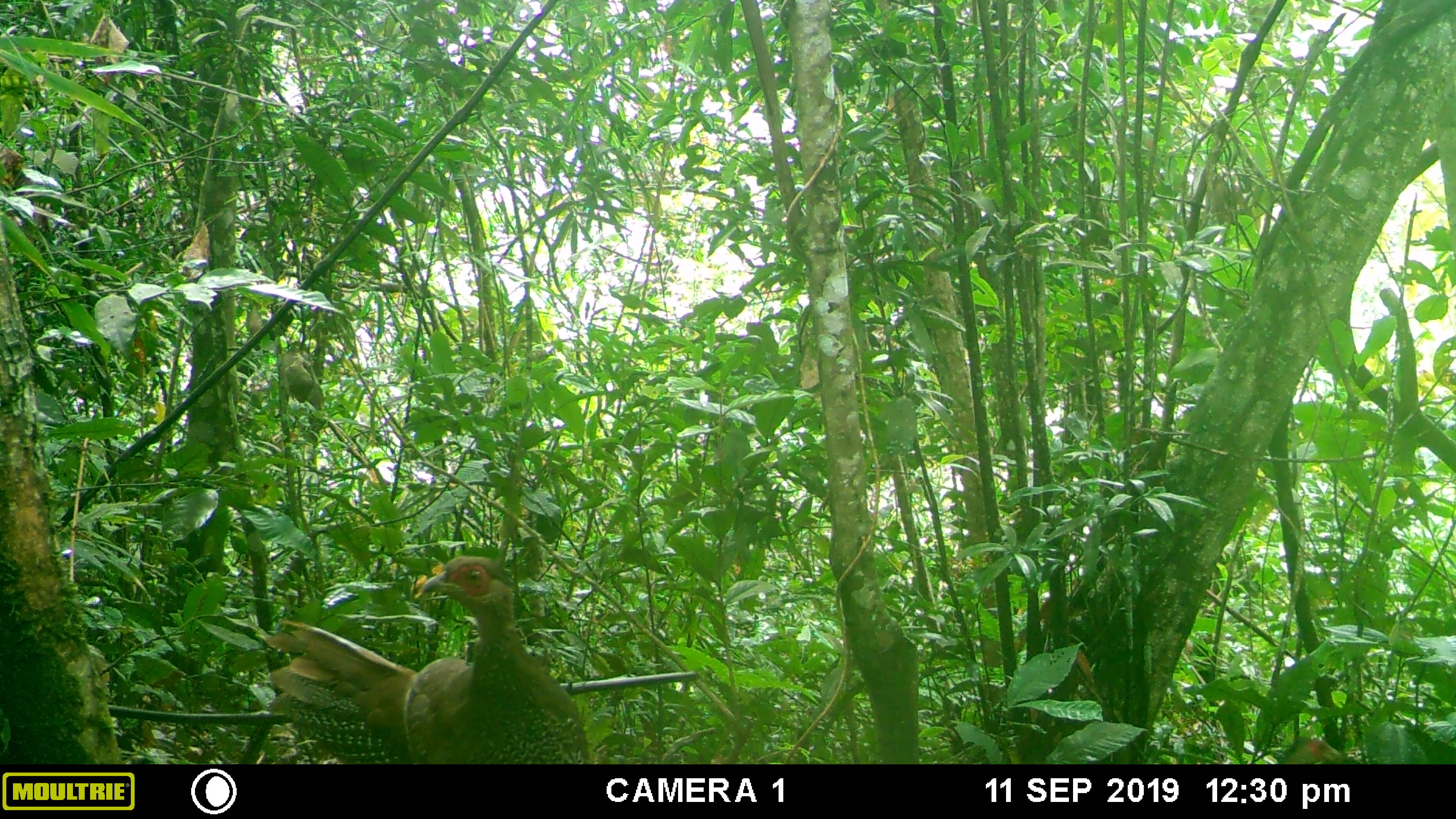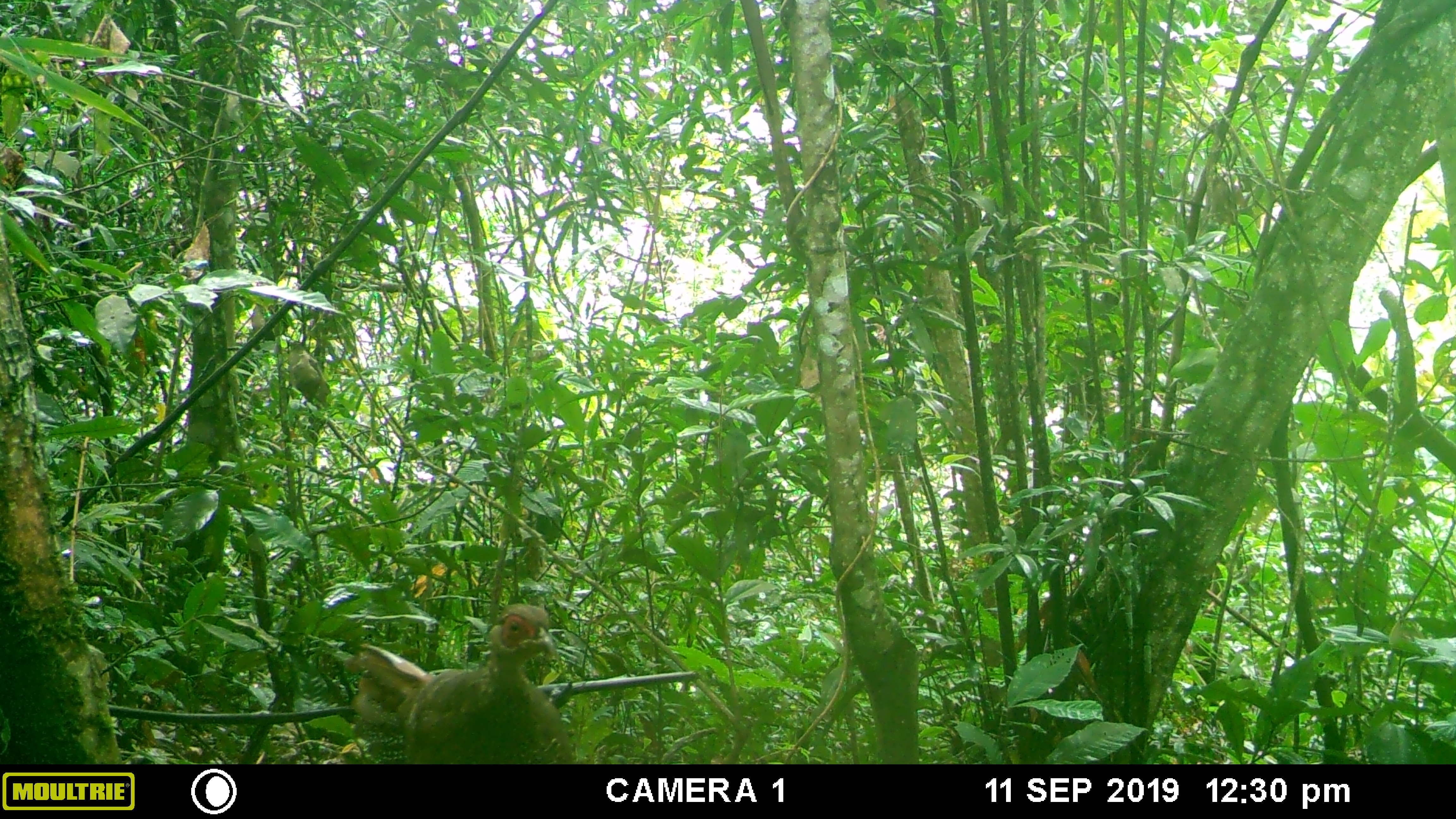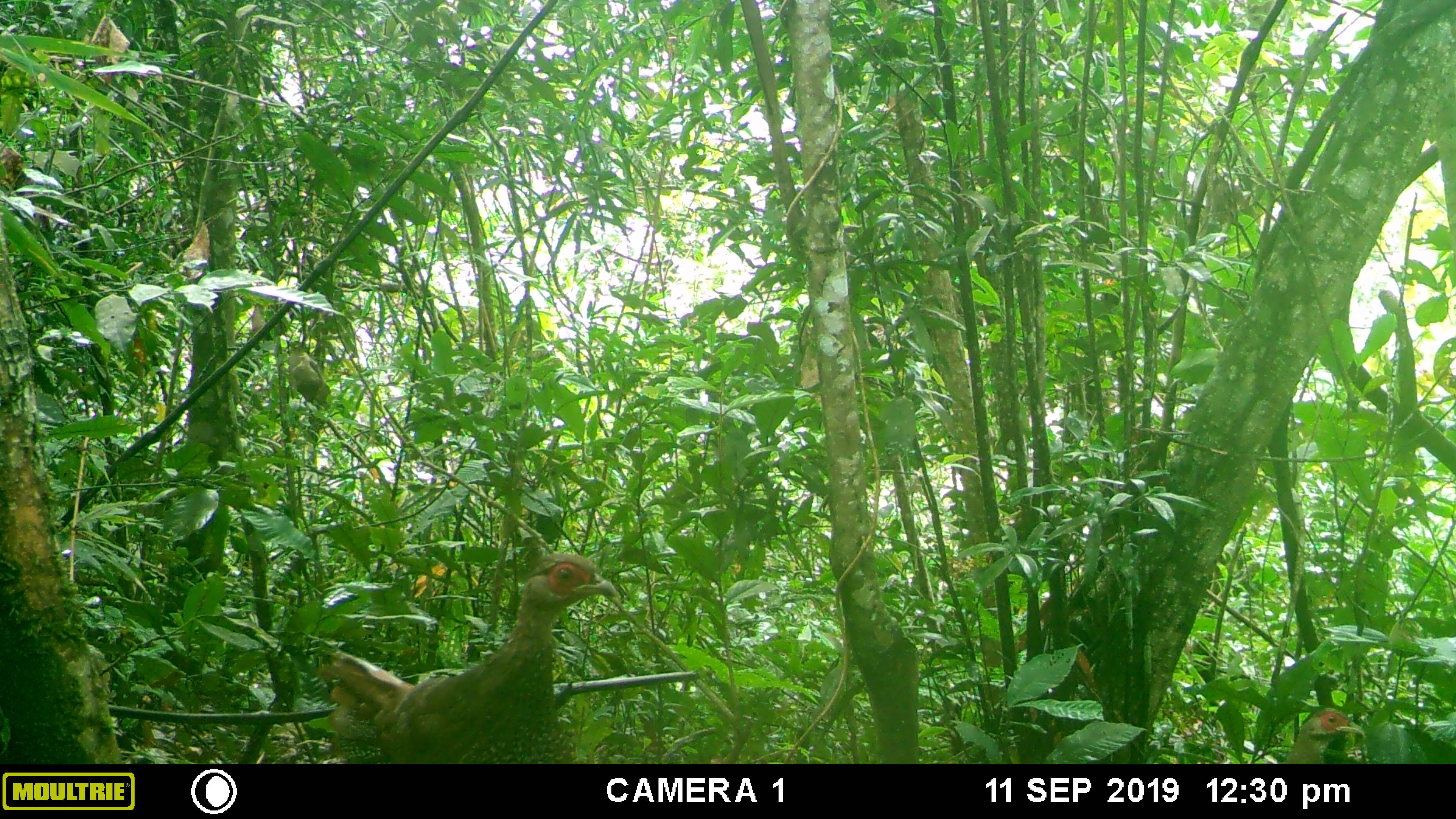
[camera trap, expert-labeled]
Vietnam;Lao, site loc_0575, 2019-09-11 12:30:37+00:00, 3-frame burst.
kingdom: Animalia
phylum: Chordata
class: Aves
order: Galliformes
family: Phasianidae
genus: Lophura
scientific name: Lophura nycthemera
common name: silver pheasant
Silver pheasant (Lophura nycthemera). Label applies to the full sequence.